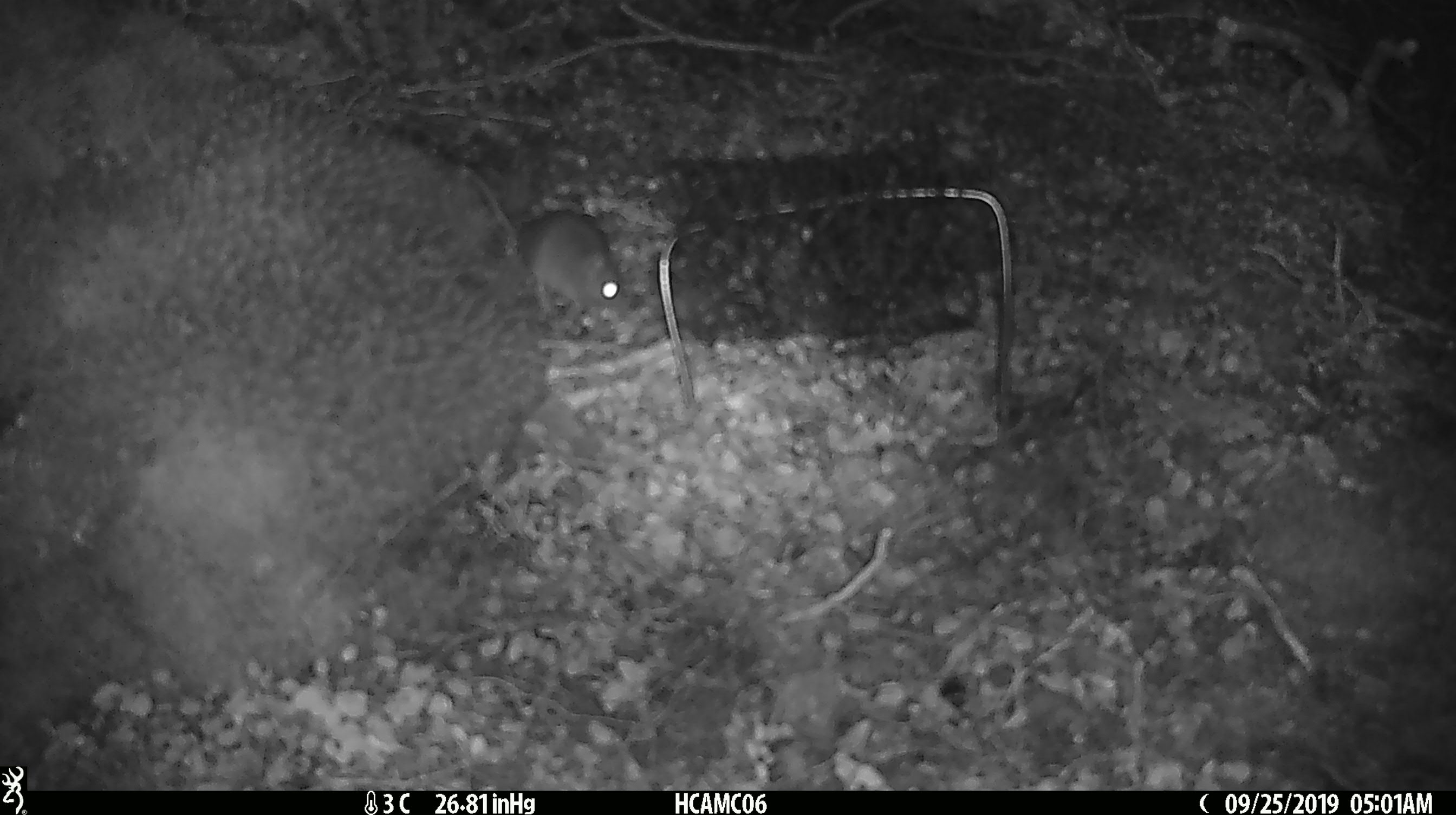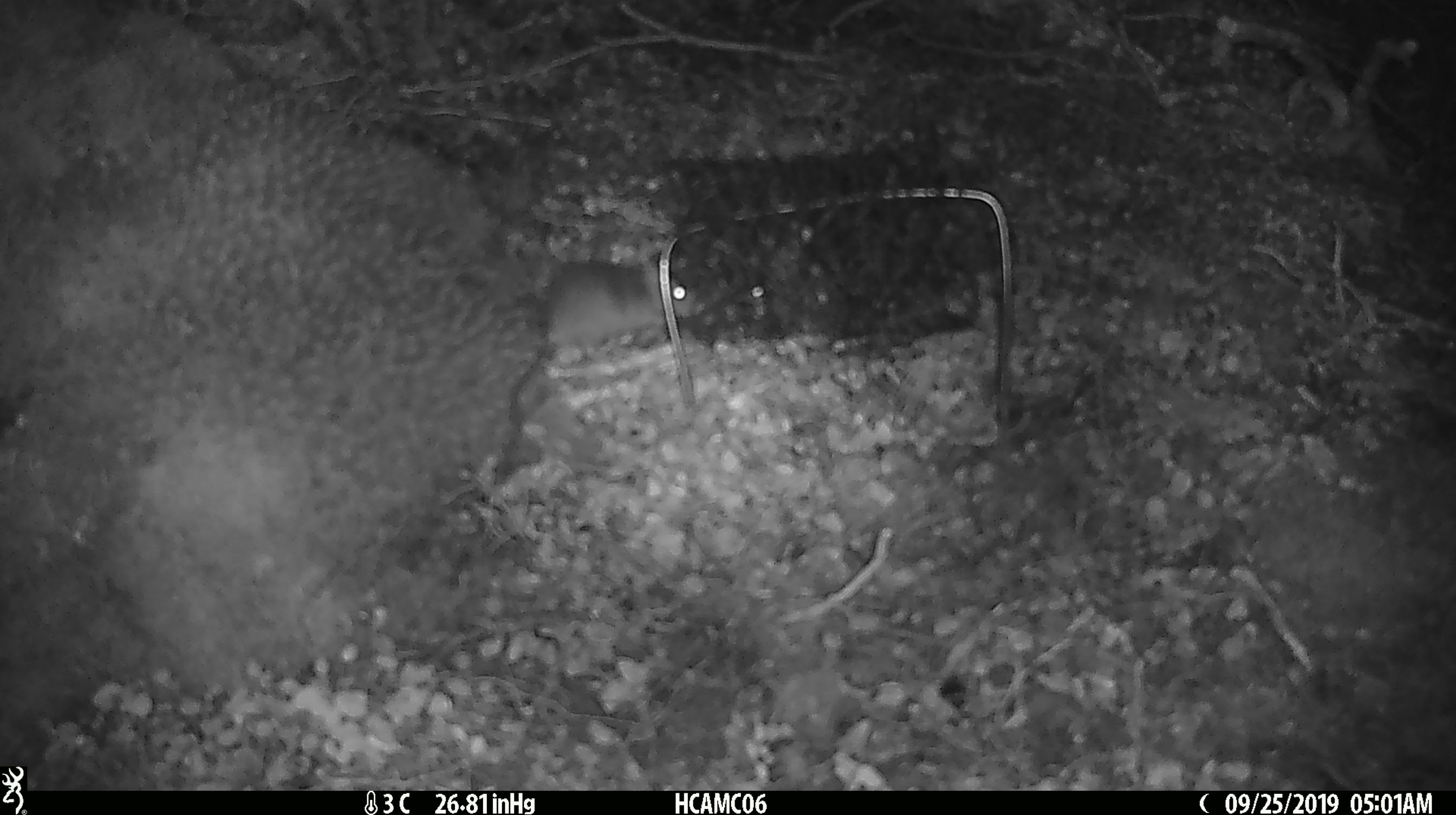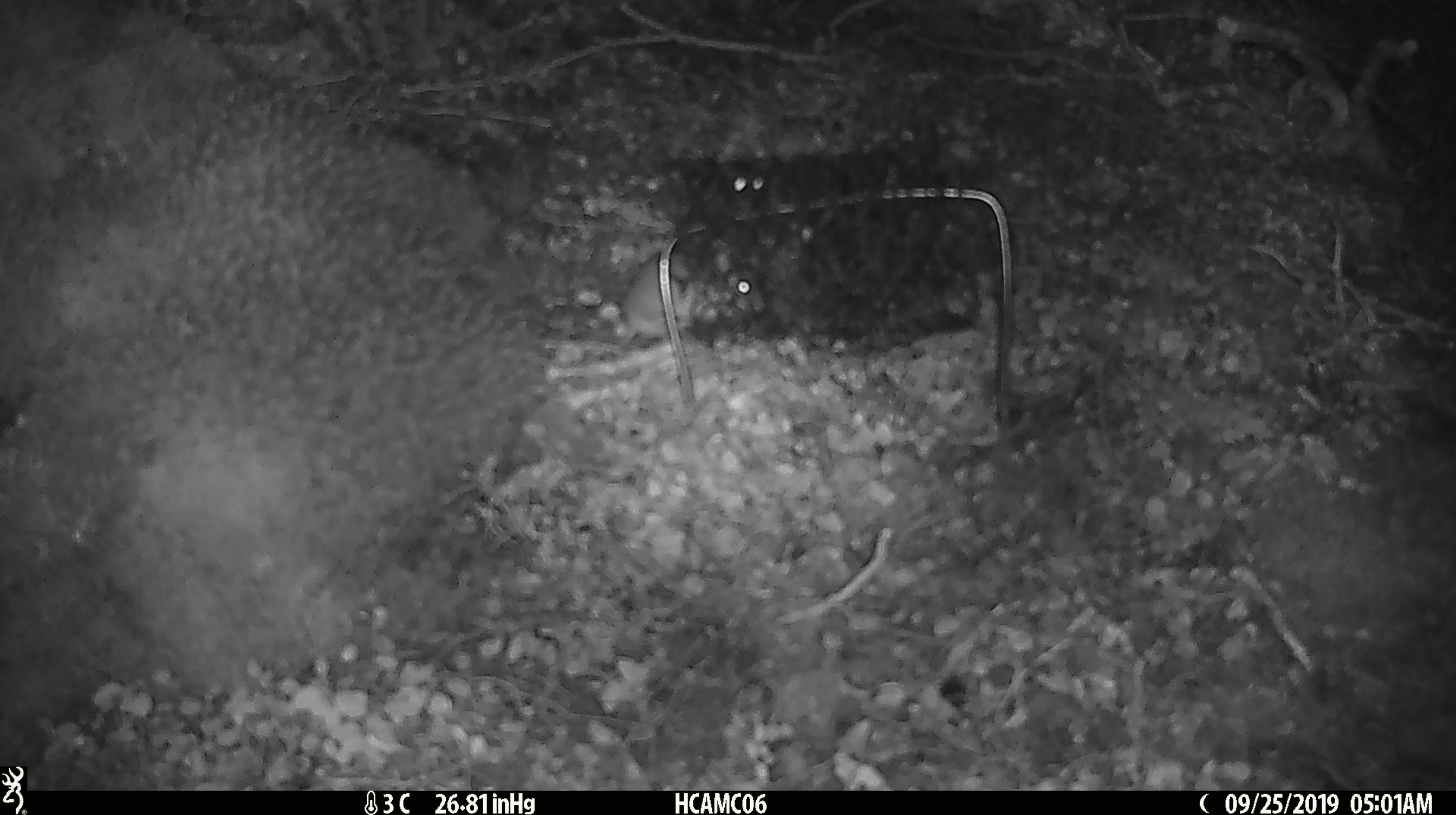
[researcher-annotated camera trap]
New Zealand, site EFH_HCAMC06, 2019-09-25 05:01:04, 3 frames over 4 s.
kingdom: Animalia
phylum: Chordata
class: Mammalia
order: Rodentia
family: Muridae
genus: Mus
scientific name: Mus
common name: mouse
Mouse (Mus).